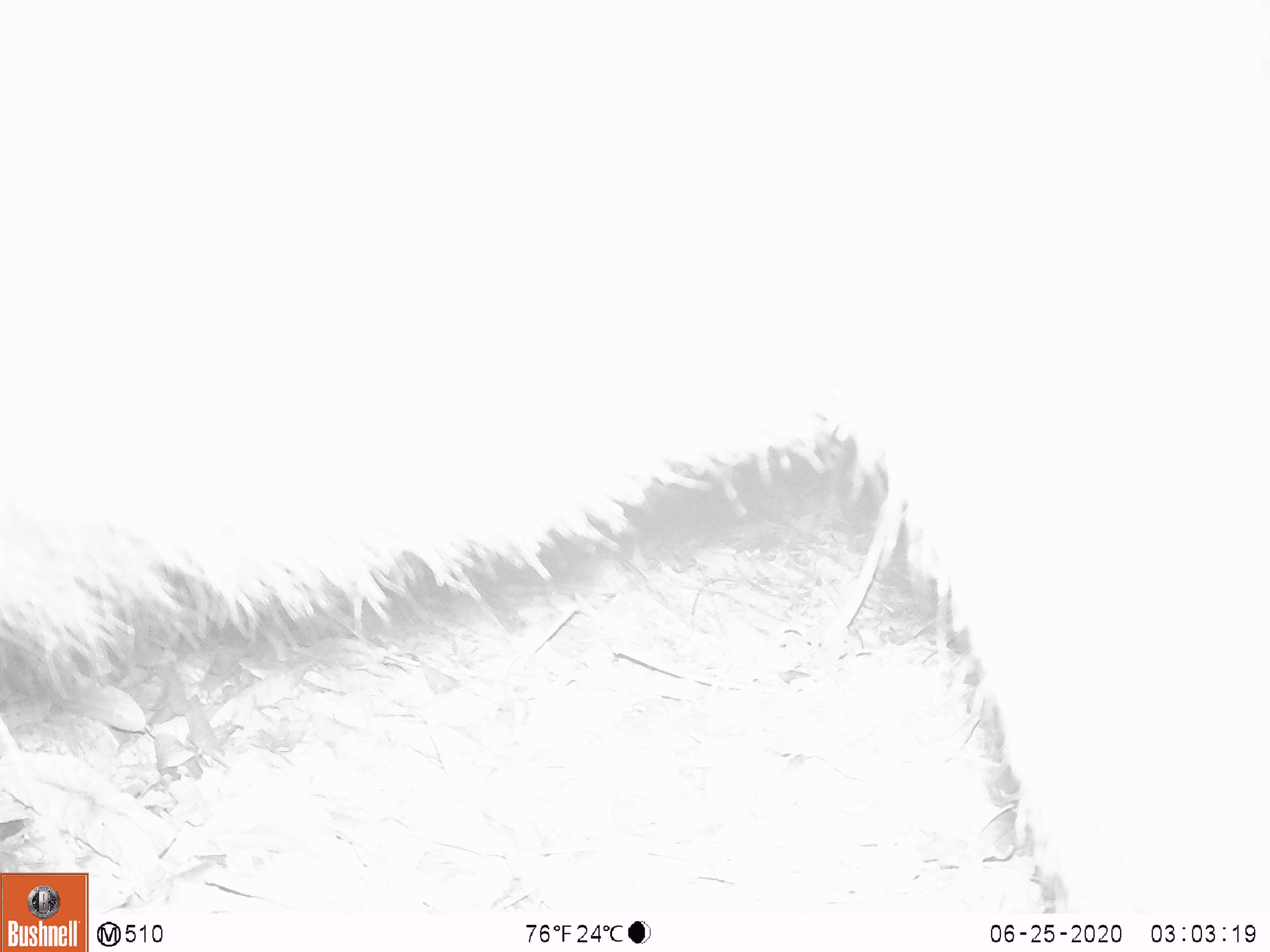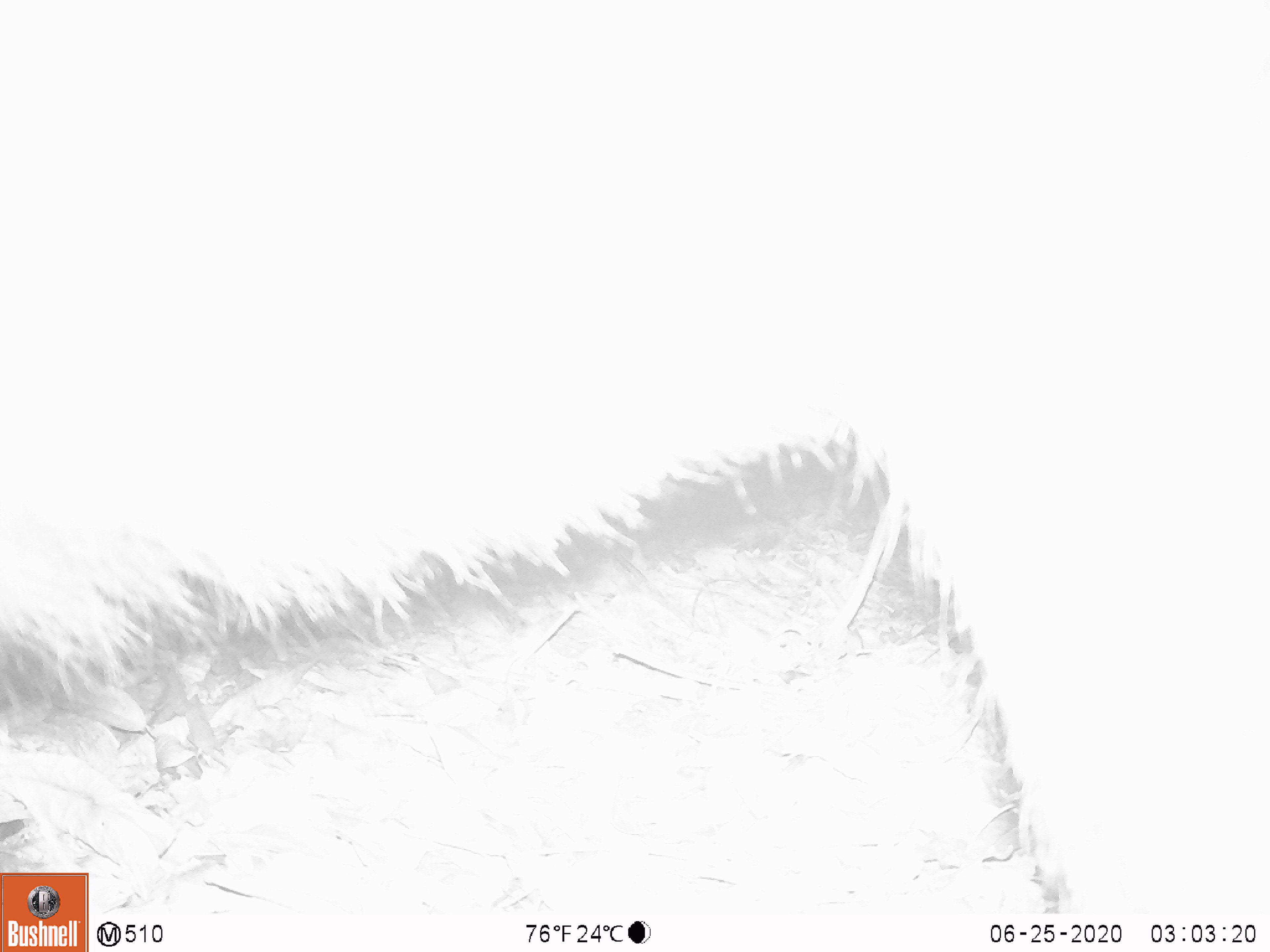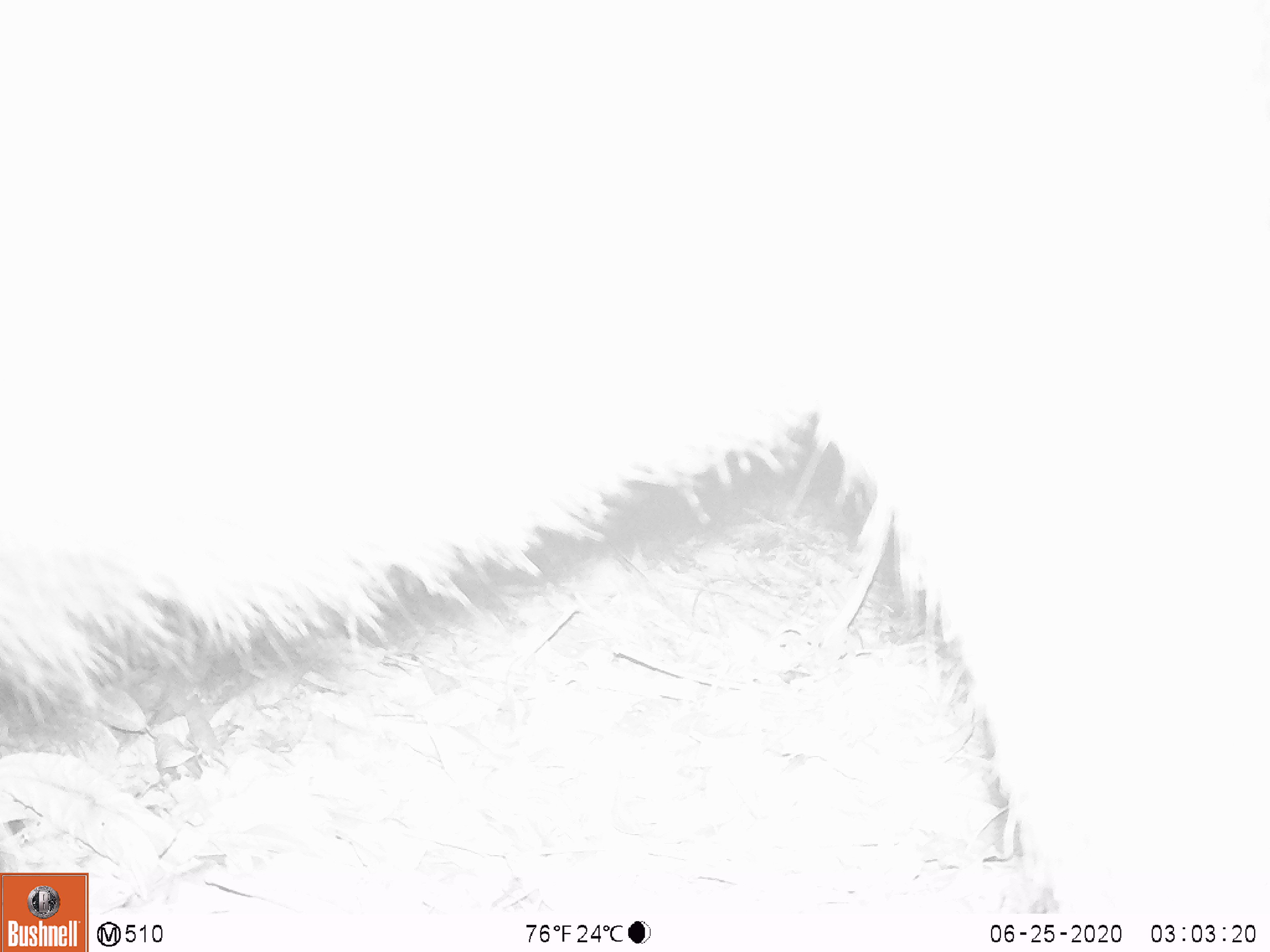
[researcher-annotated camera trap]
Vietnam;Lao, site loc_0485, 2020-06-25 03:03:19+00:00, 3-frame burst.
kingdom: Animalia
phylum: Chordata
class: Mammalia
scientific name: Mammalia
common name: mammal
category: unidentified mammal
Unidentified mammal (mammal) (Mammalia). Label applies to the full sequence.